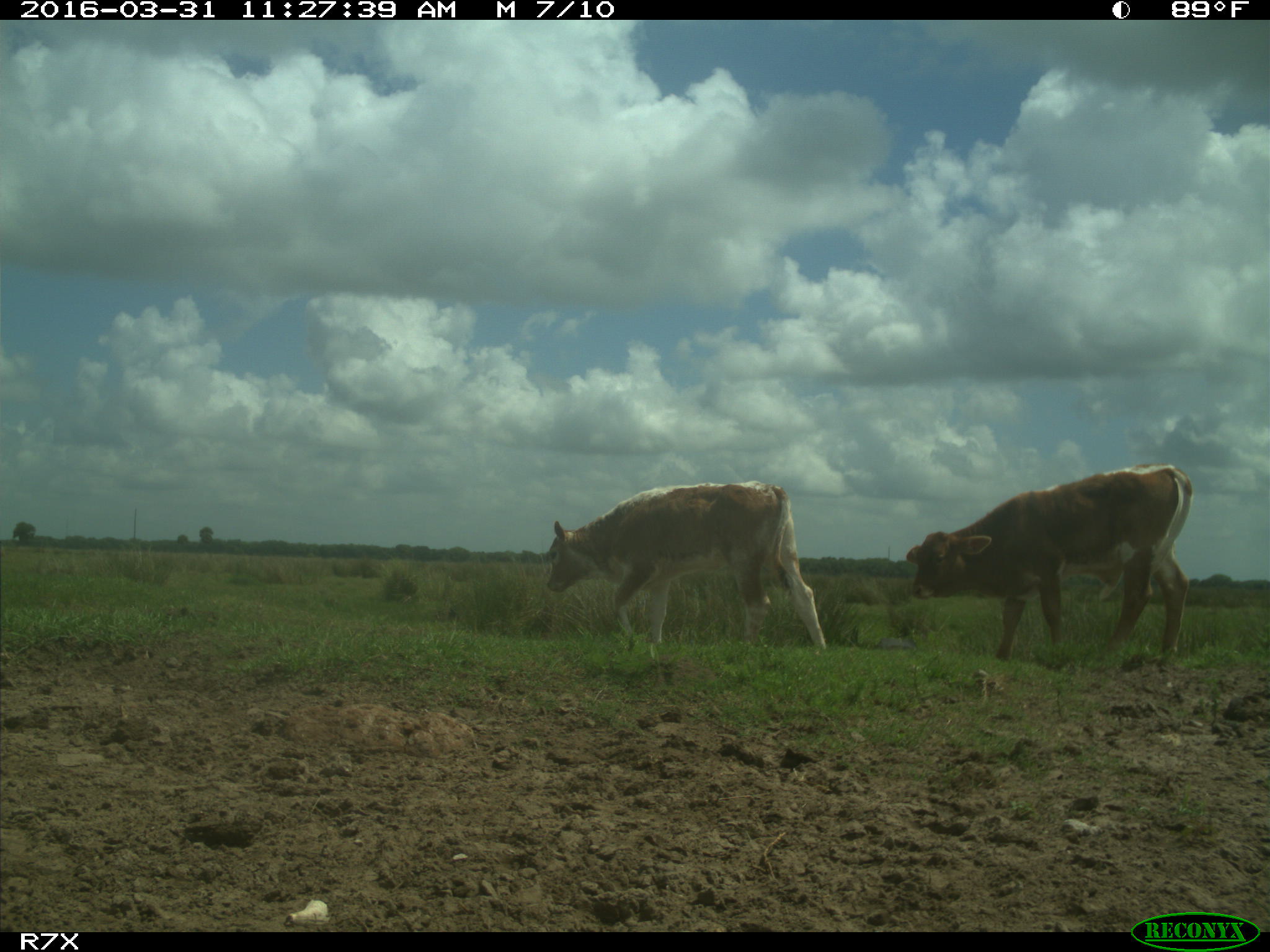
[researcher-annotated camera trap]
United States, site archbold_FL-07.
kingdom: Animalia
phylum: Chordata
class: Mammalia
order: Artiodactyla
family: Bovidae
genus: Bos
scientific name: Bos taurus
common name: domestic cow